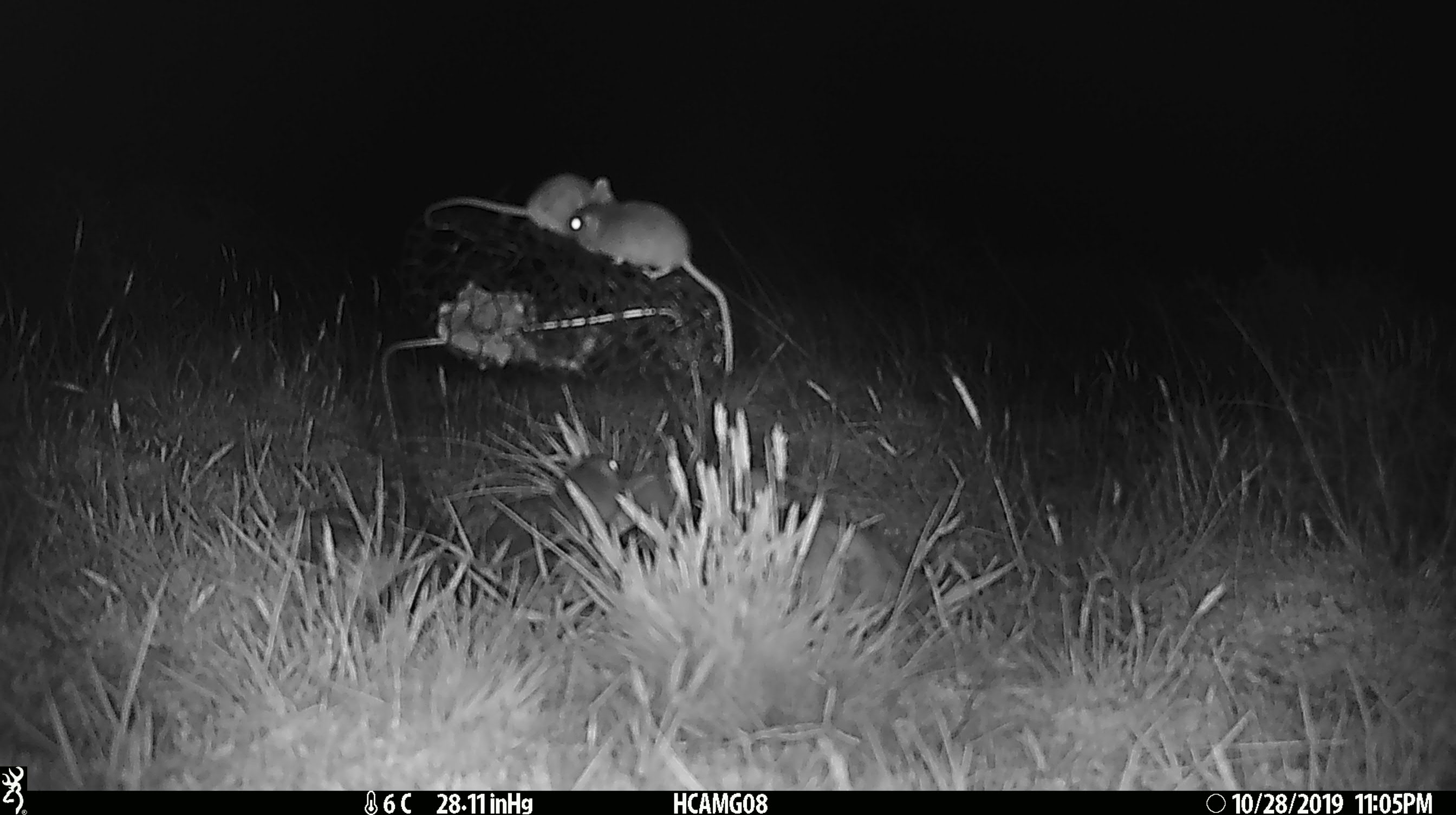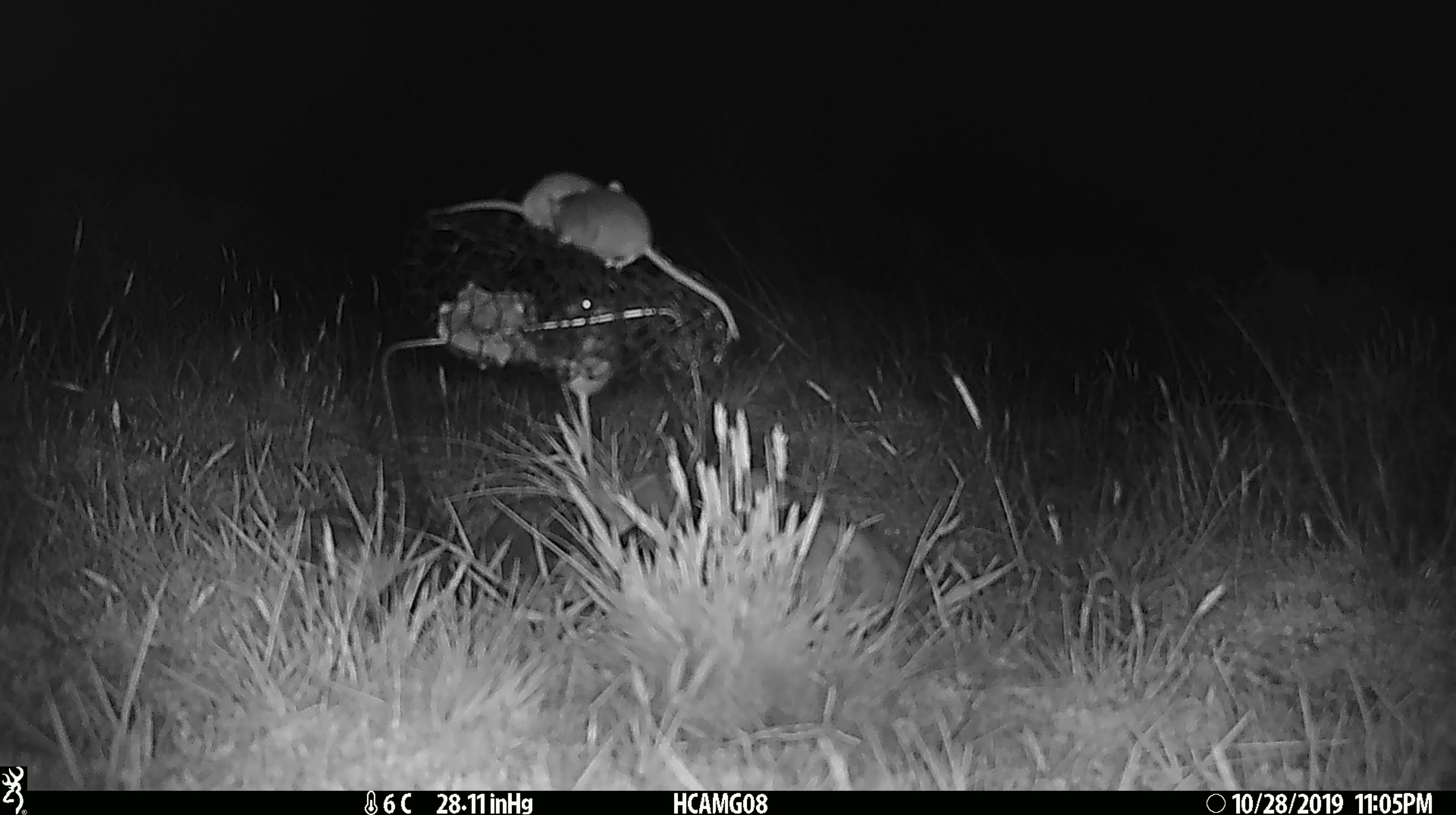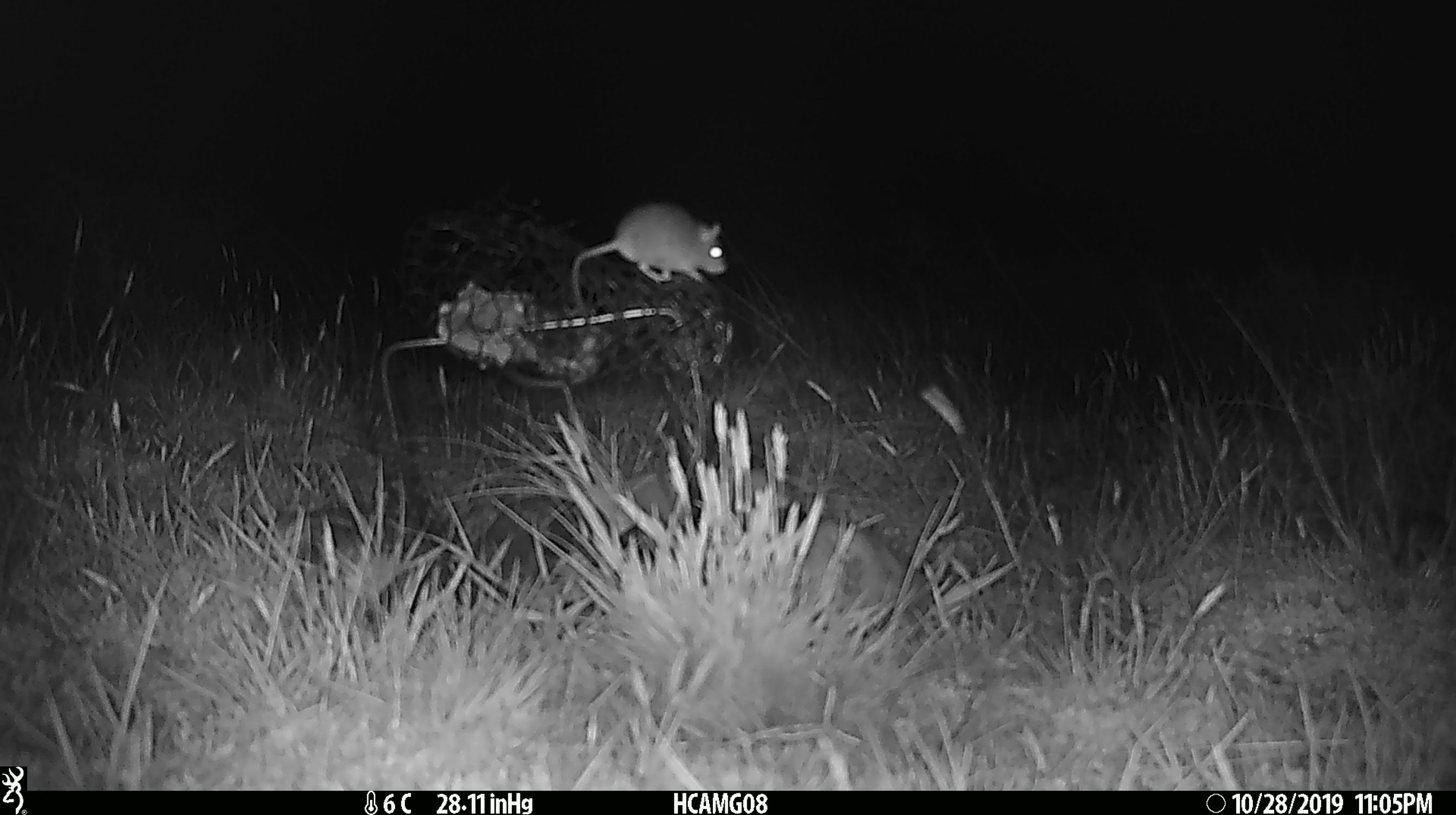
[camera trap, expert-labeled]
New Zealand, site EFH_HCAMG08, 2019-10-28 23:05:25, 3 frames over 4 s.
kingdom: Animalia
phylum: Chordata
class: Mammalia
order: Rodentia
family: Muridae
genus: Mus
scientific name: Mus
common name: mouse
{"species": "mouse (Mus)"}